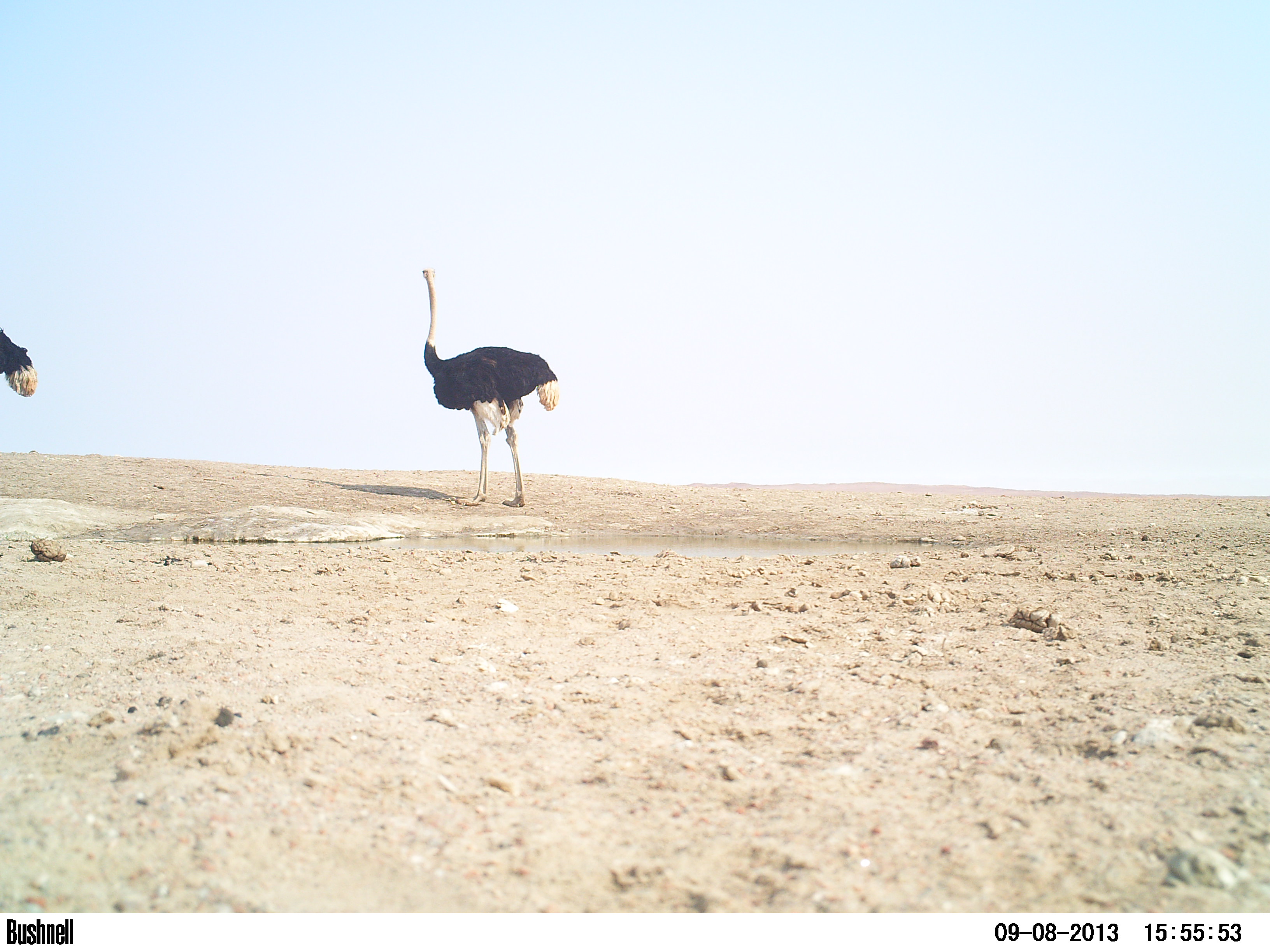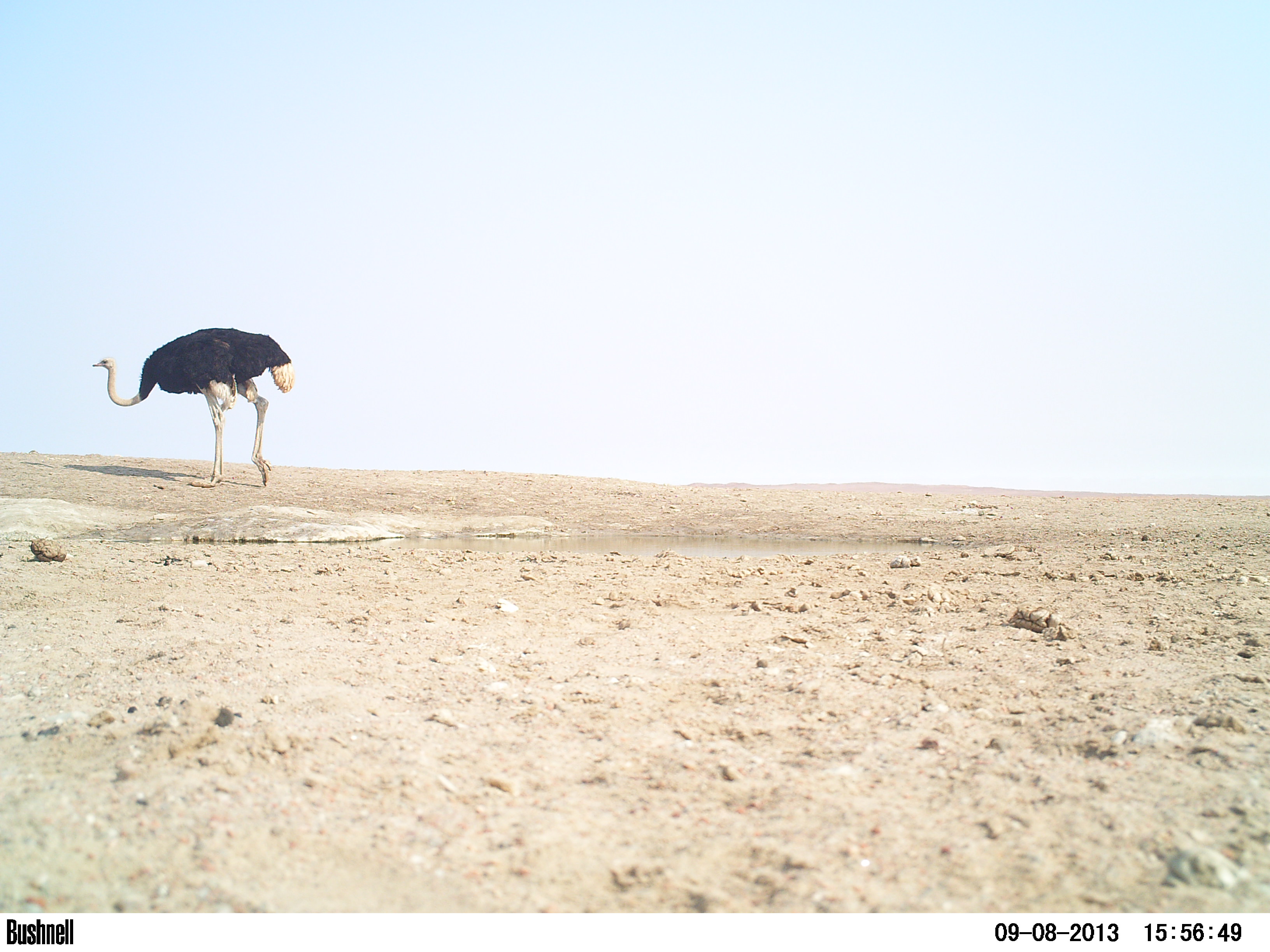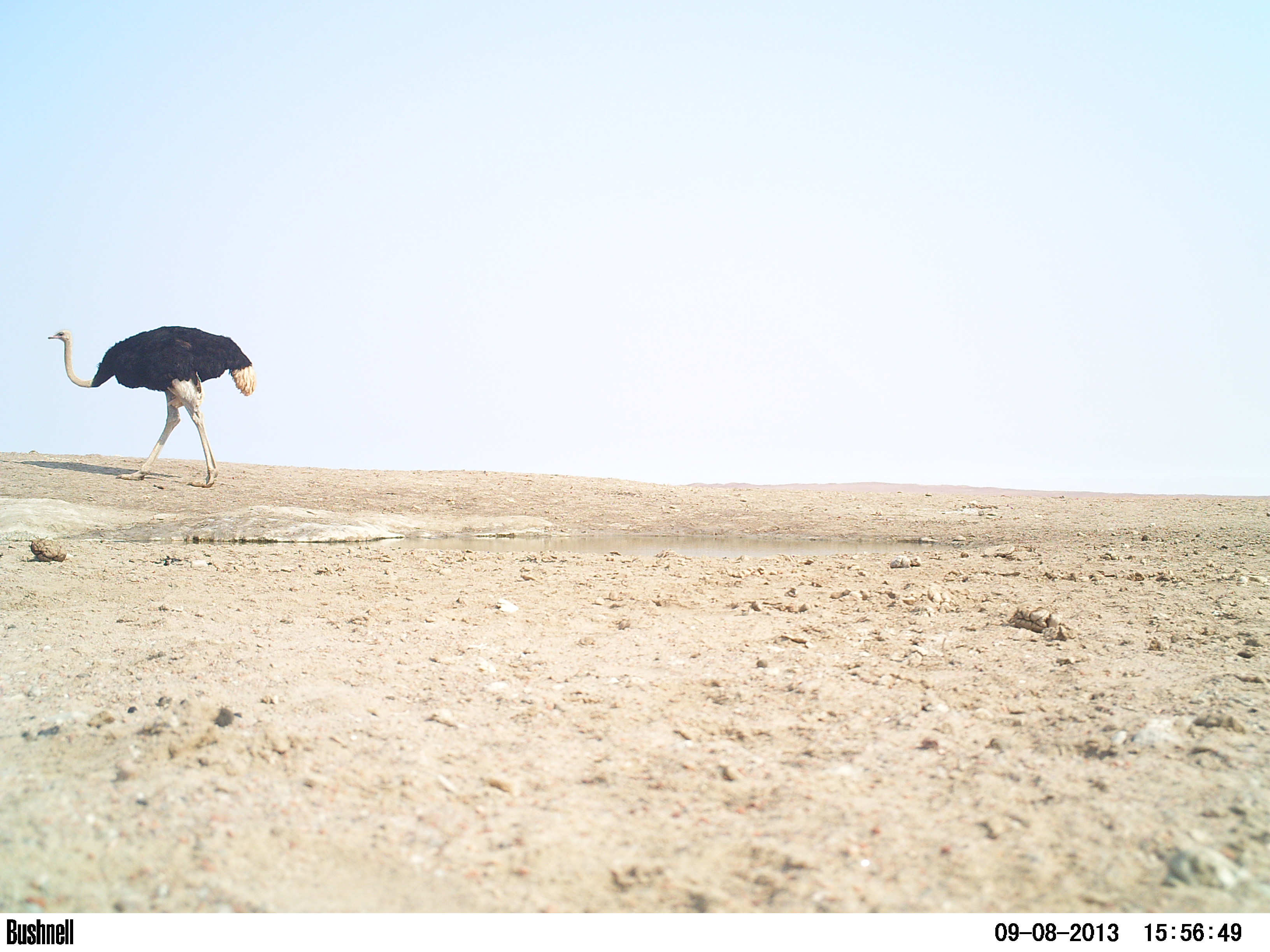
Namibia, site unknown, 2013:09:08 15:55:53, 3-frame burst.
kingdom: Animalia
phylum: Chordata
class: Aves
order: Struthioniformes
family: Struthionidae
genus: Struthio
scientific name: Struthio camelus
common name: common ostrich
Struthio camelus (common ostrich).